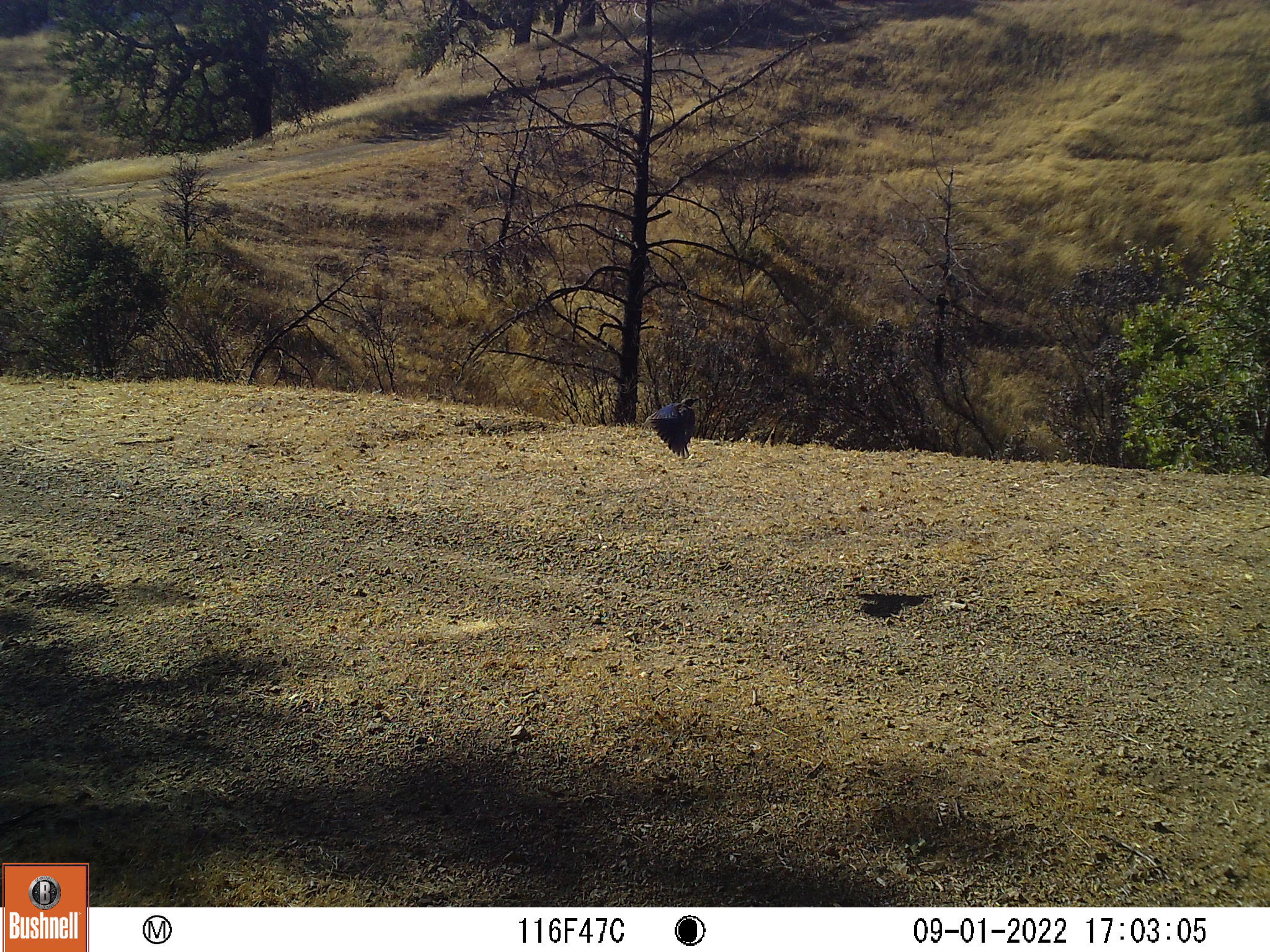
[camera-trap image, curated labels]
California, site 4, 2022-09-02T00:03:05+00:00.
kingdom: Animalia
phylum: Chordata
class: Aves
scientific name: Aves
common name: bird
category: unknown bird